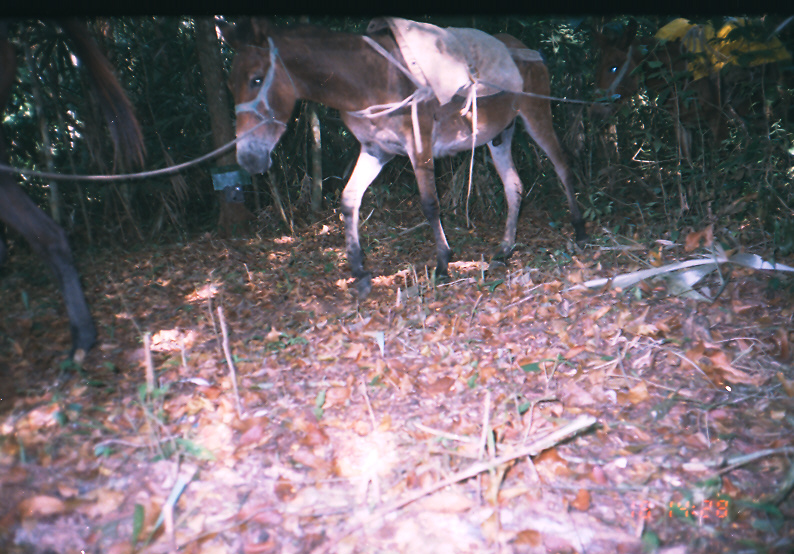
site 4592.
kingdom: Animalia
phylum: Chordata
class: Mammalia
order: Perissodactyla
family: Equidae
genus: Equus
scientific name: Equus ferus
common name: wild horse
Equus ferus (wild horse).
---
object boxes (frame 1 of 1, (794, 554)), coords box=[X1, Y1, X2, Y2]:
equus ferus: box=[215, 14, 593, 302]; box=[0, 15, 144, 388]; box=[583, 13, 794, 185]